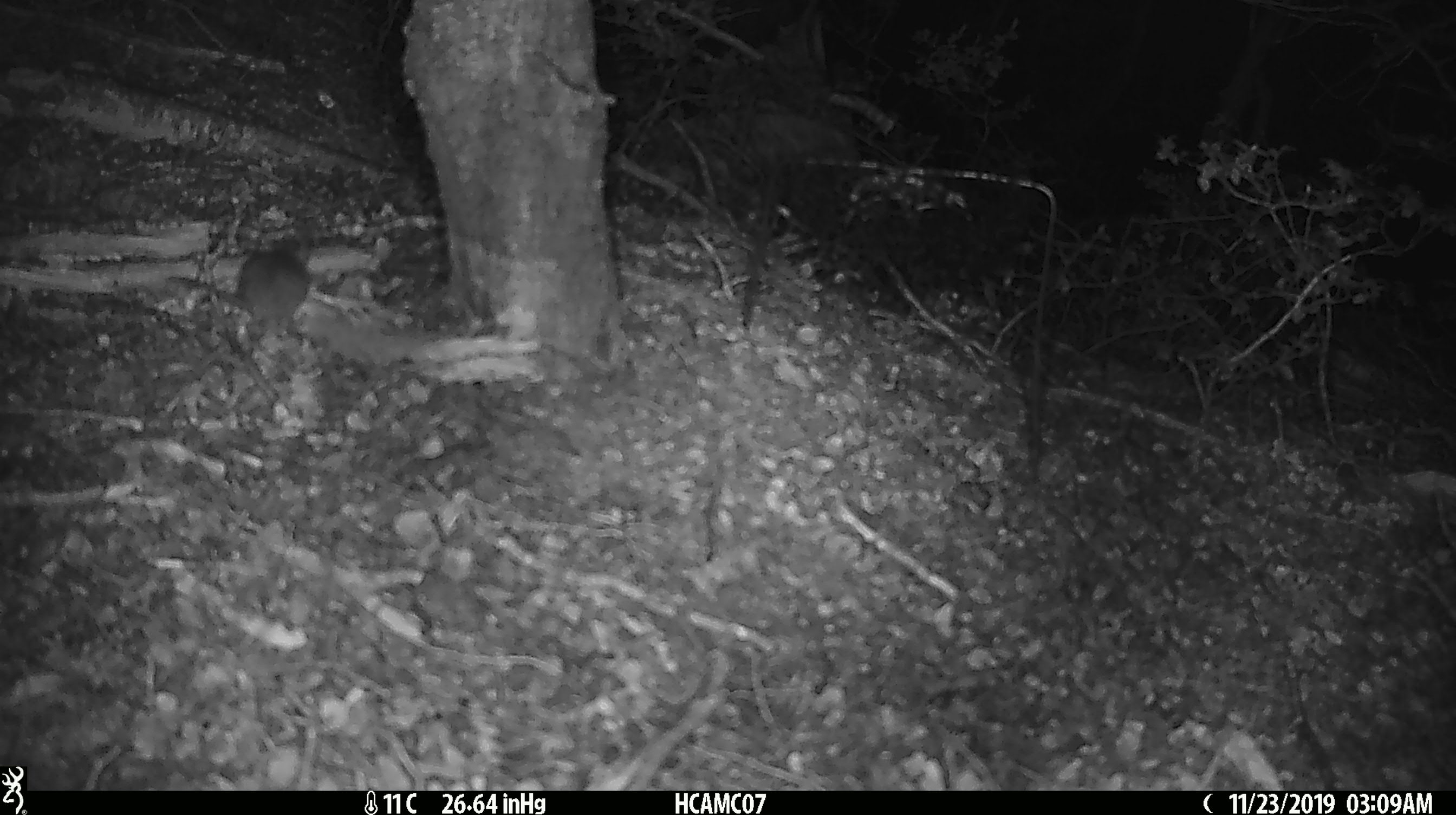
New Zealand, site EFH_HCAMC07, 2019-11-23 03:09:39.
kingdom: Animalia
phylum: Chordata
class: Mammalia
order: Rodentia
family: Muridae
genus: Mus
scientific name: Mus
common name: mouse